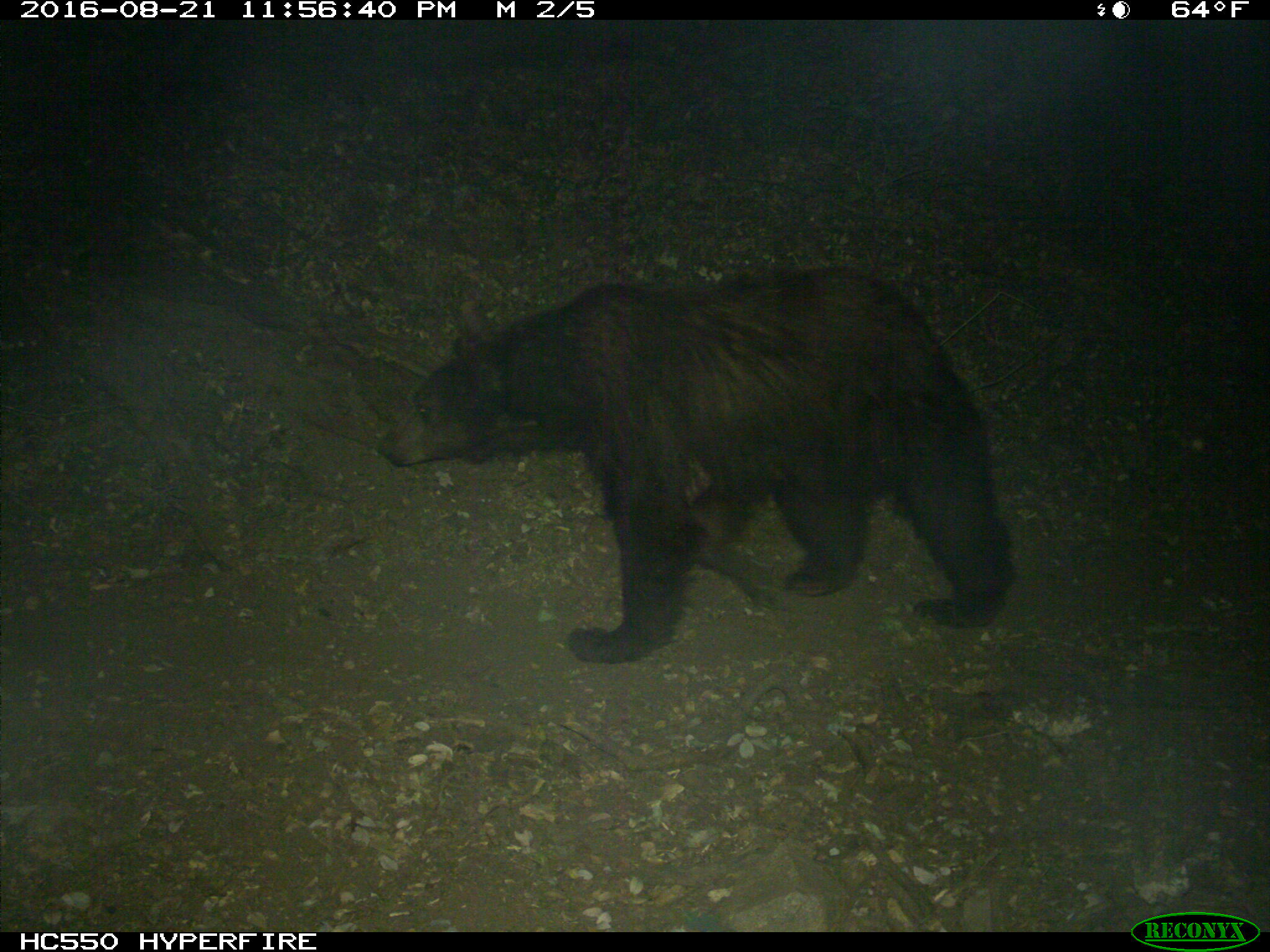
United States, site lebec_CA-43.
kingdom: Animalia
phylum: Chordata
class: Mammalia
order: Carnivora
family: Ursidae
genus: Ursus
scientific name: Ursus americanus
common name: american black bear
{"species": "Ursus americanus (american black bear)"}